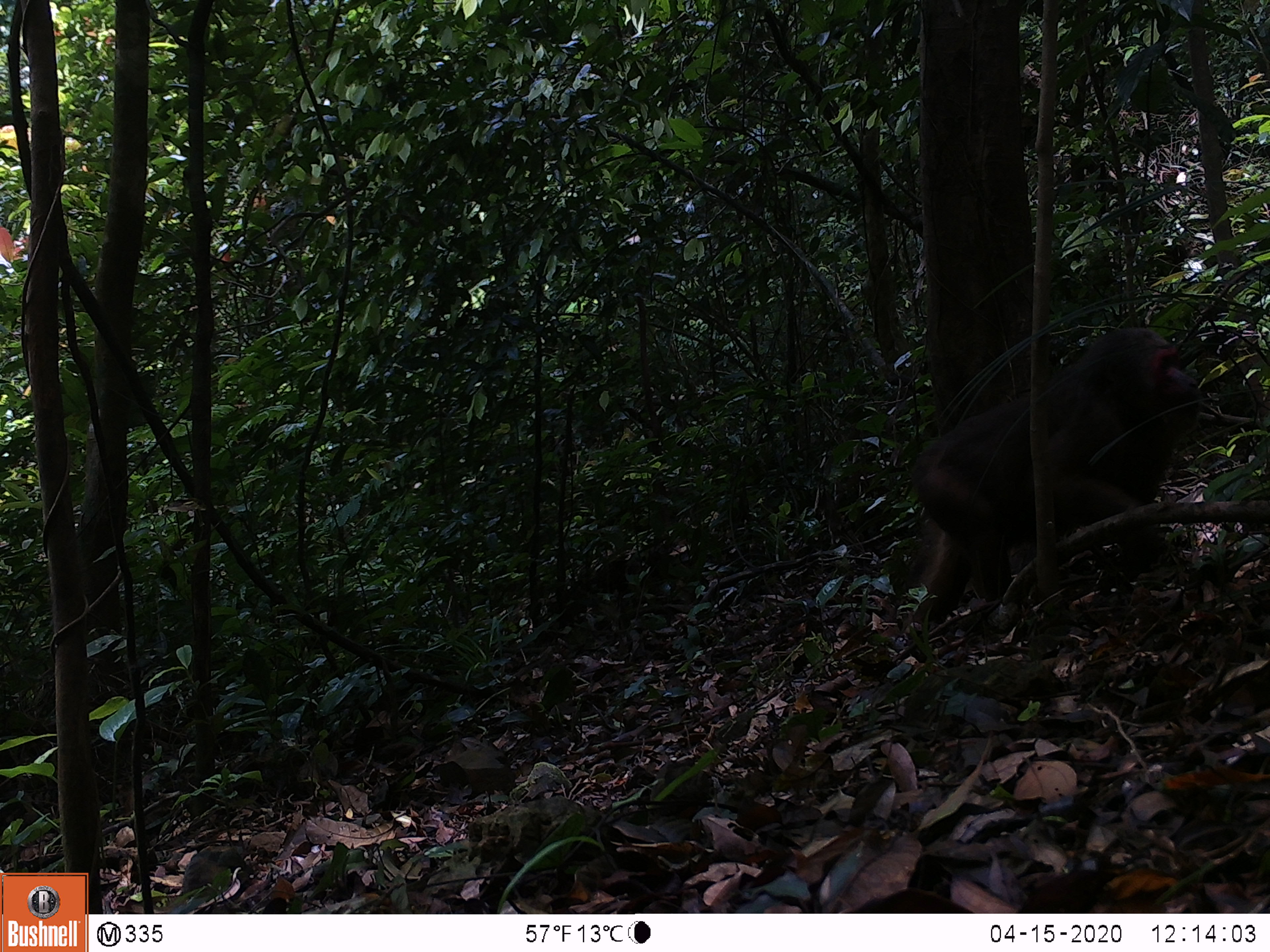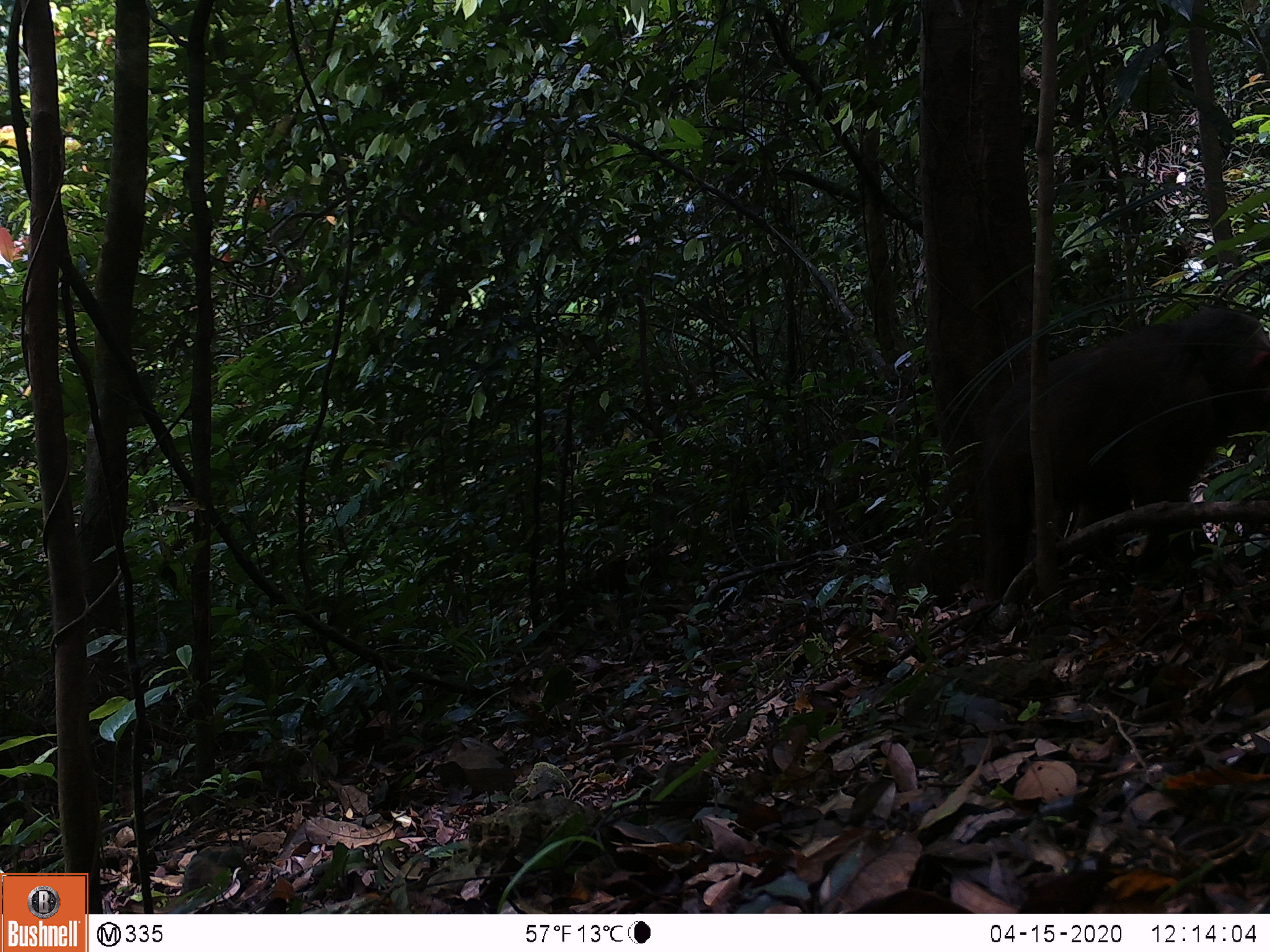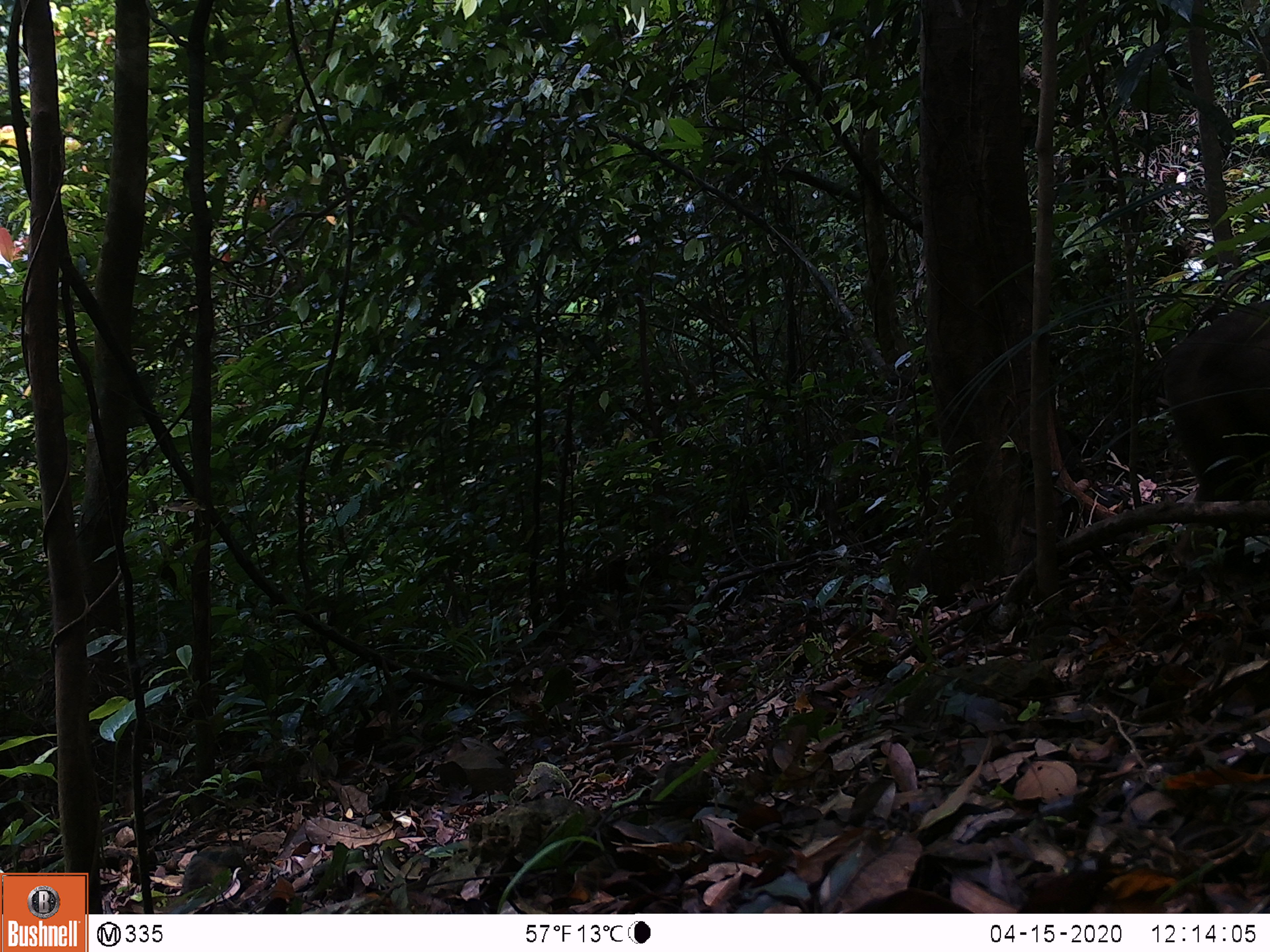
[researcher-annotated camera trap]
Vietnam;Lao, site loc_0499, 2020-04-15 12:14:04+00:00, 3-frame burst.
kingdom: Animalia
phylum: Chordata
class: Mammalia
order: Primates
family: Cercopithecidae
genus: Macaca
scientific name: Macaca arctoides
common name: stump-tailed macaque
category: stump tailed macaque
Stump tailed macaque (stump-tailed macaque) (Macaca arctoides). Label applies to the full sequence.